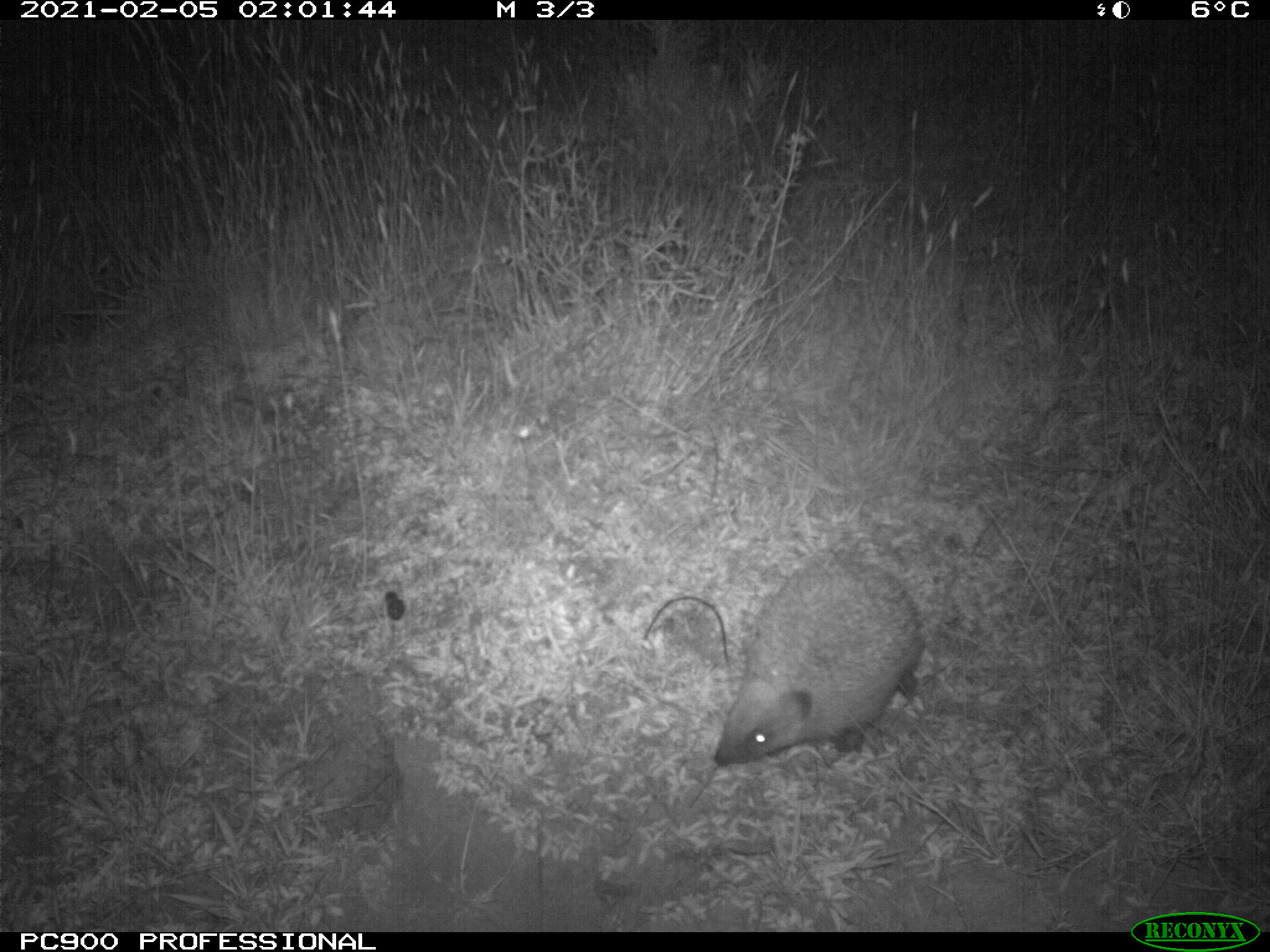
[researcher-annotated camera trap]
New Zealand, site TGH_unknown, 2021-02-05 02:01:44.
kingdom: Animalia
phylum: Chordata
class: Mammalia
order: Eulipotyphla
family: Erinaceidae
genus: Erinaceus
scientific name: Erinaceus europaeus europaeus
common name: european hedgehog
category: hedgehog